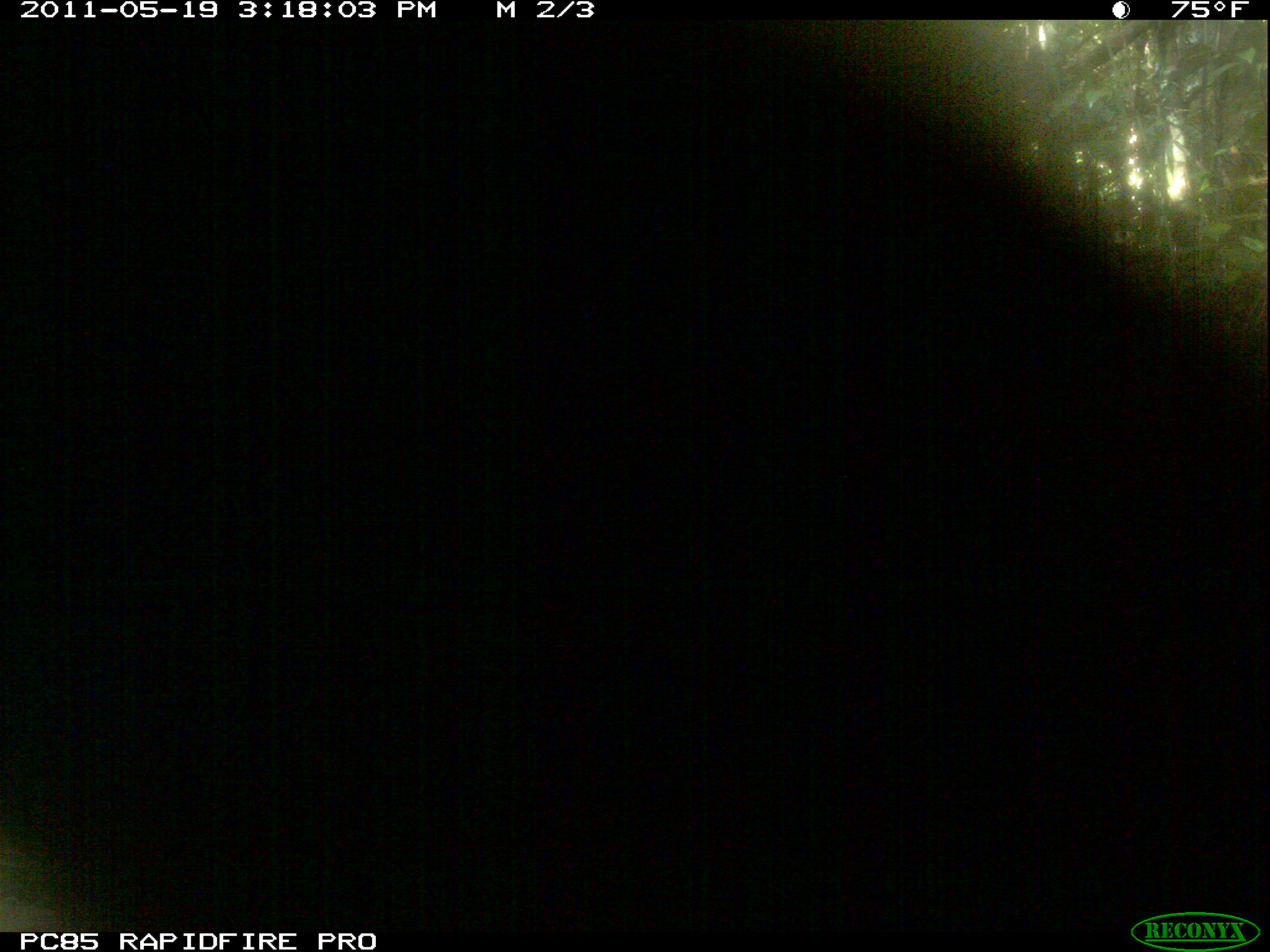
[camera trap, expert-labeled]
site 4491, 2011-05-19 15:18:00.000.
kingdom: Animalia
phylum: Chordata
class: Mammalia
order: Carnivora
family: Eupleridae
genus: Galidia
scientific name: Galidia elegans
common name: ring-tailed vontsira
Galidia elegans (ring-tailed vontsira), count 2.